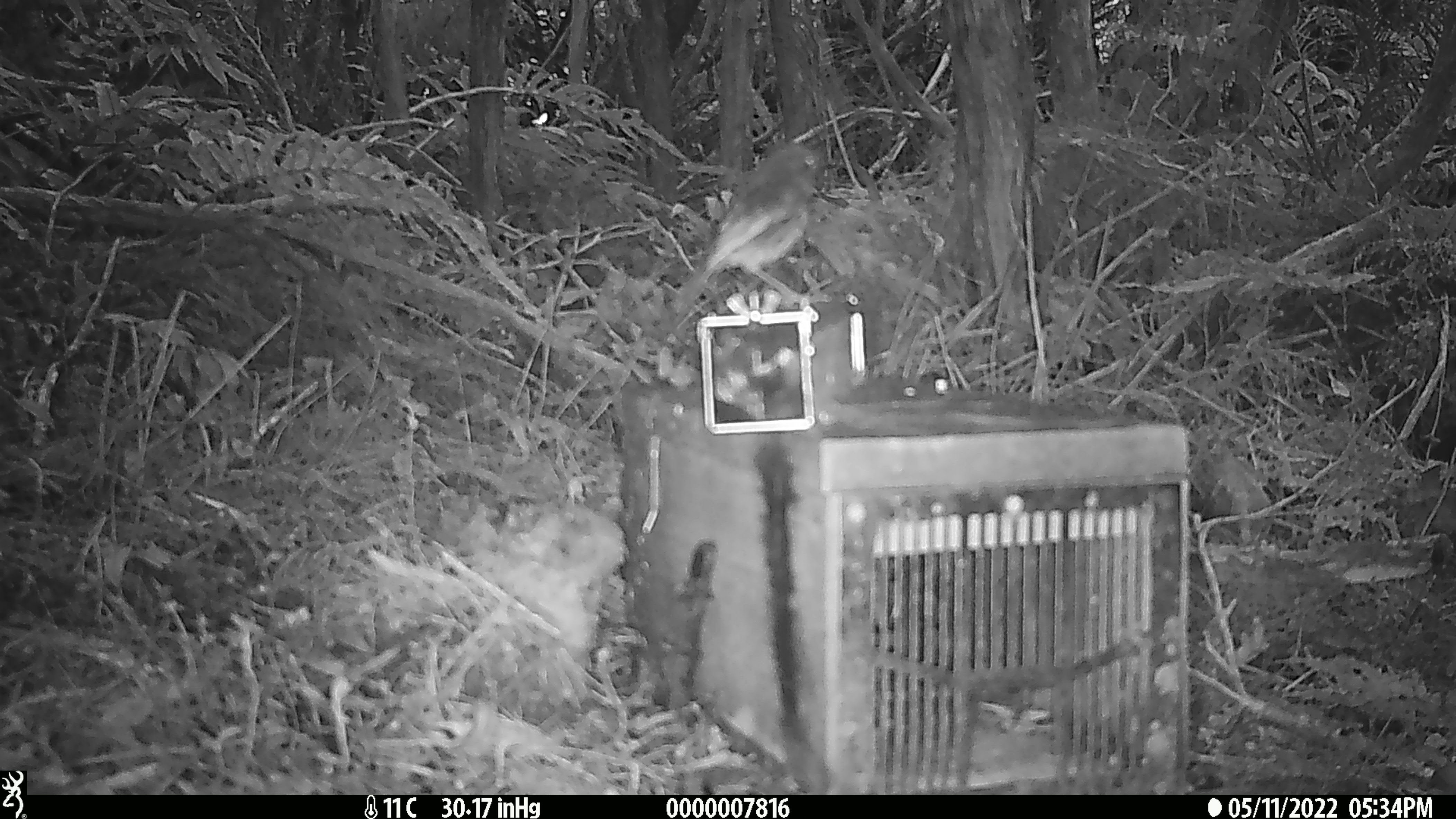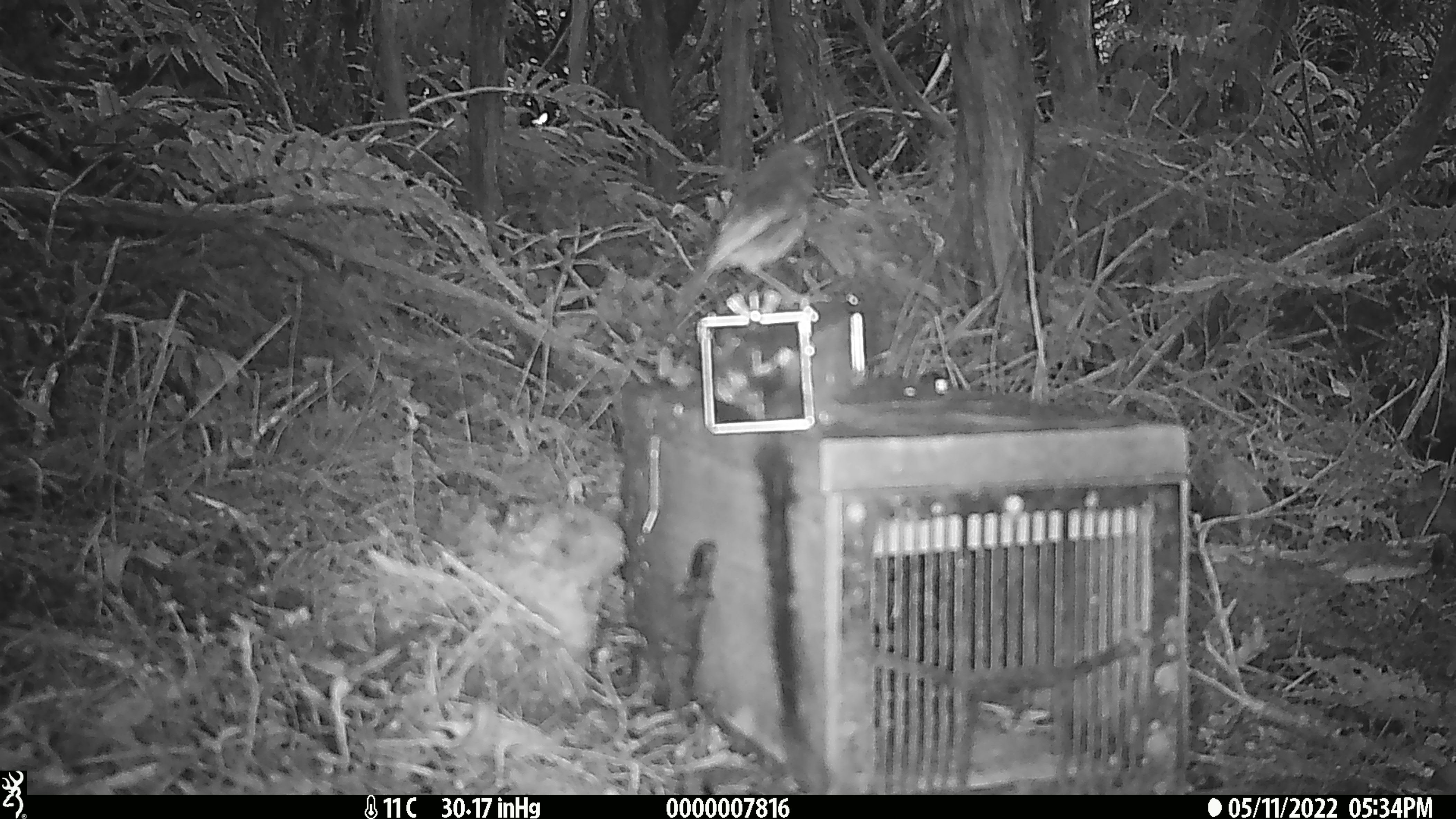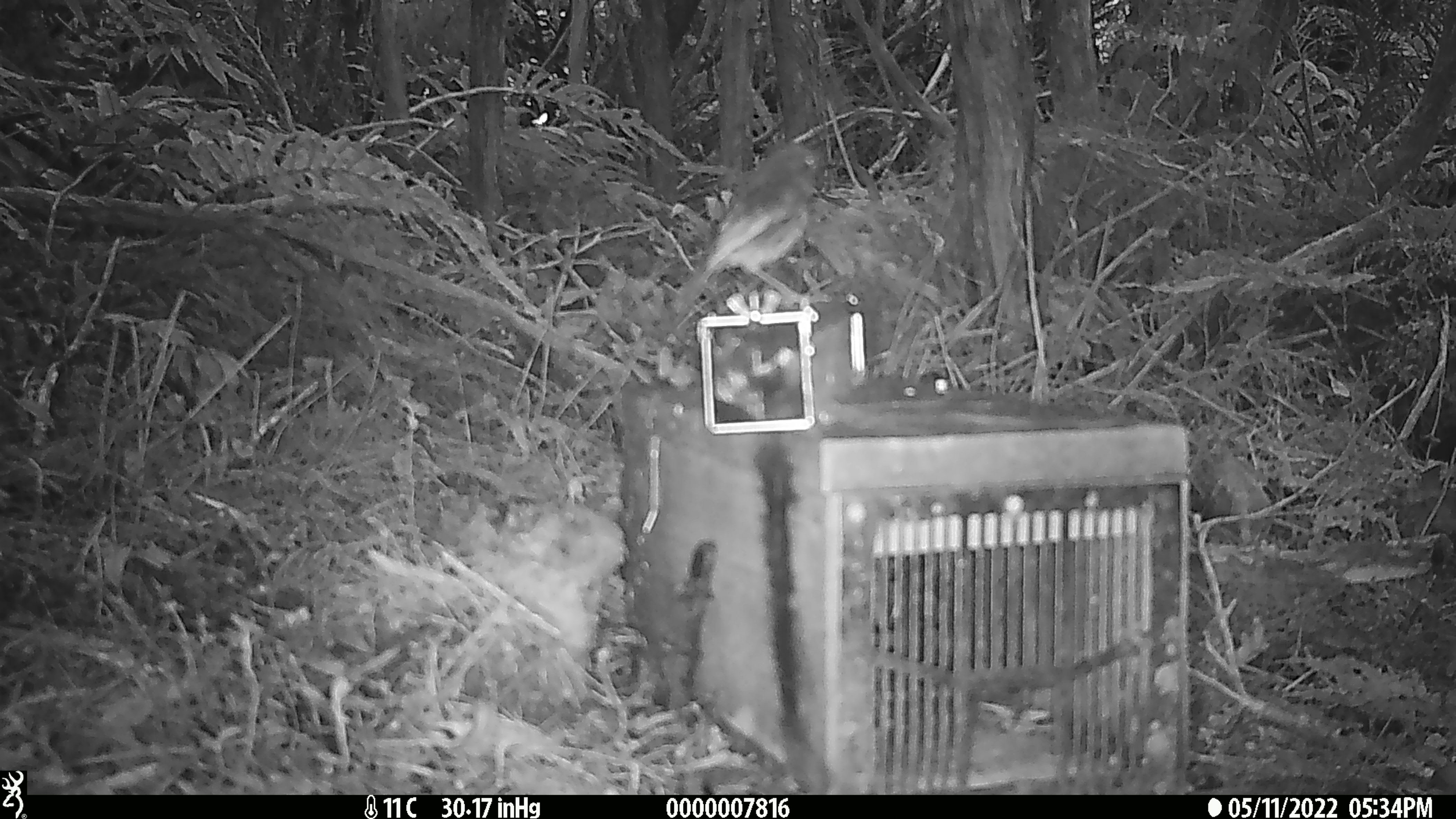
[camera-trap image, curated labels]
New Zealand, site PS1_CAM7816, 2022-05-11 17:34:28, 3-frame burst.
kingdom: Animalia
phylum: Chordata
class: Aves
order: Passeriformes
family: Petroicidae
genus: Petroica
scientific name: Petroica australis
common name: new zealand robin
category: robin